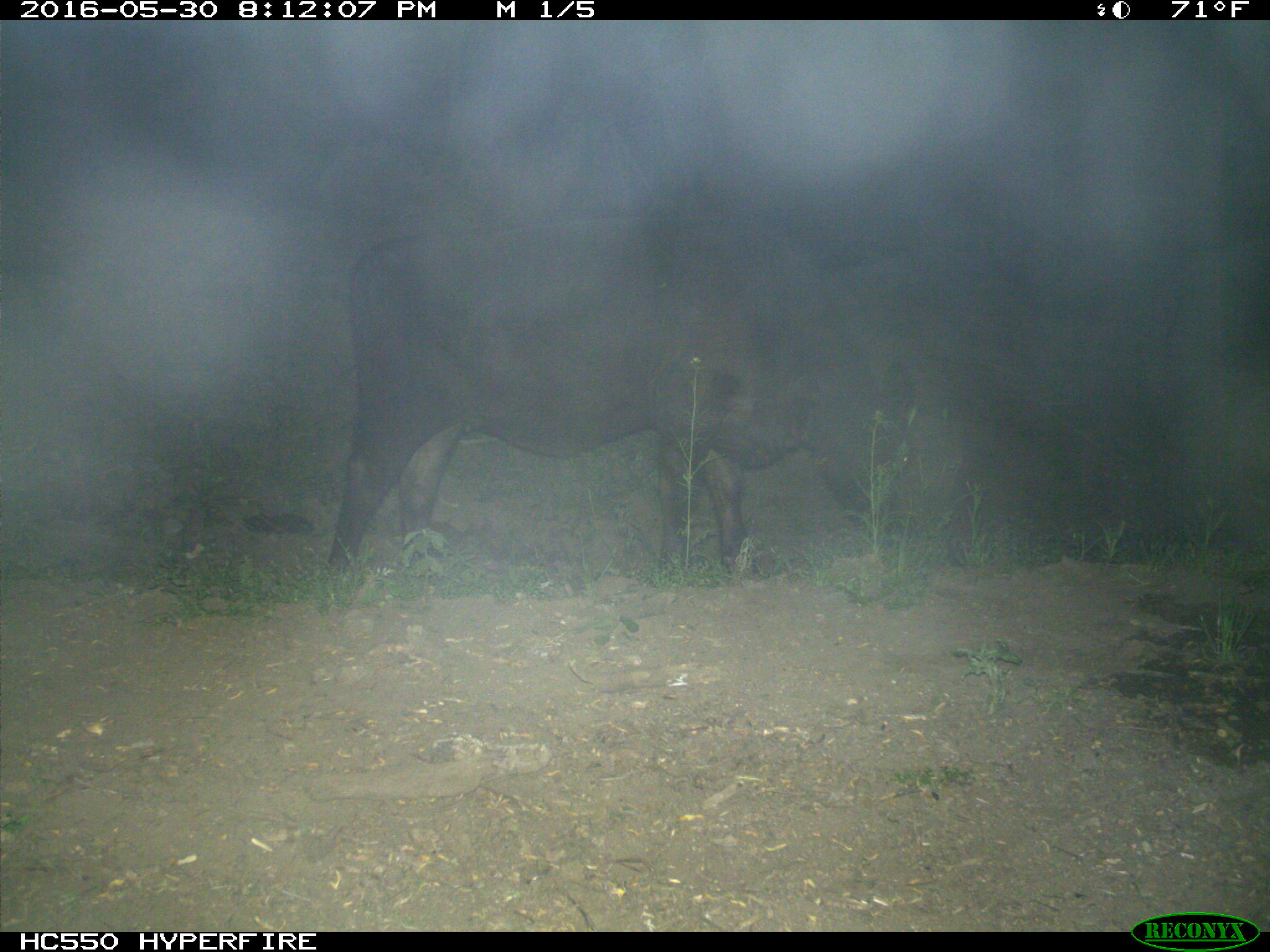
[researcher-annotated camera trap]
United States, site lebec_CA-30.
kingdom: Animalia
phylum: Chordata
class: Mammalia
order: Artiodactyla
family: Bovidae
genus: Bos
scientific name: Bos taurus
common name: domestic cow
Bos taurus (domestic cow).